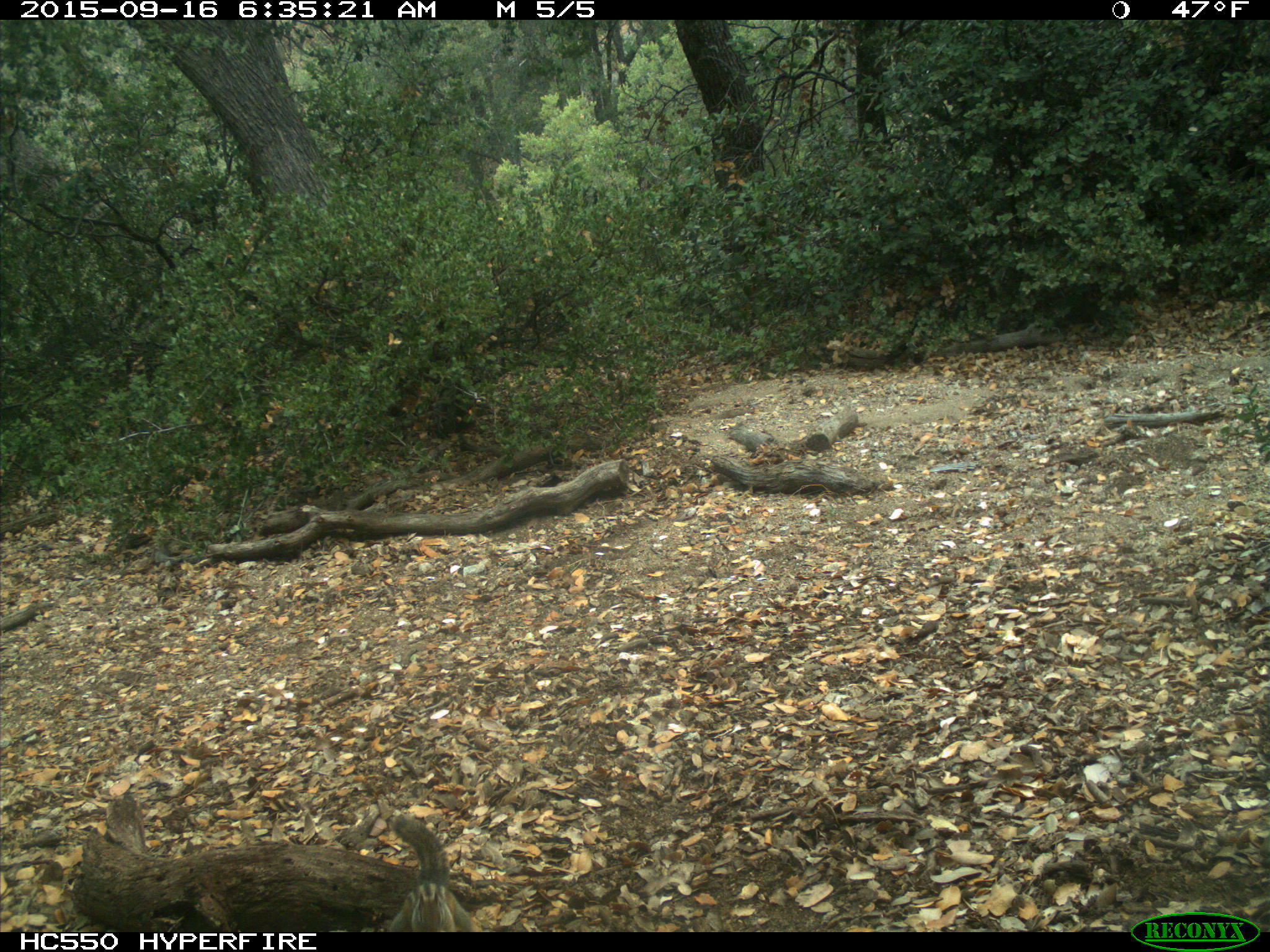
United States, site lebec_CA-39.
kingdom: Animalia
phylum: Chordata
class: Mammalia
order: Rodentia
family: Sciuridae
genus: Tamias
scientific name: Tamias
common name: chipmunk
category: unidentified chipmunk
Unidentified chipmunk (chipmunk) (Tamias).